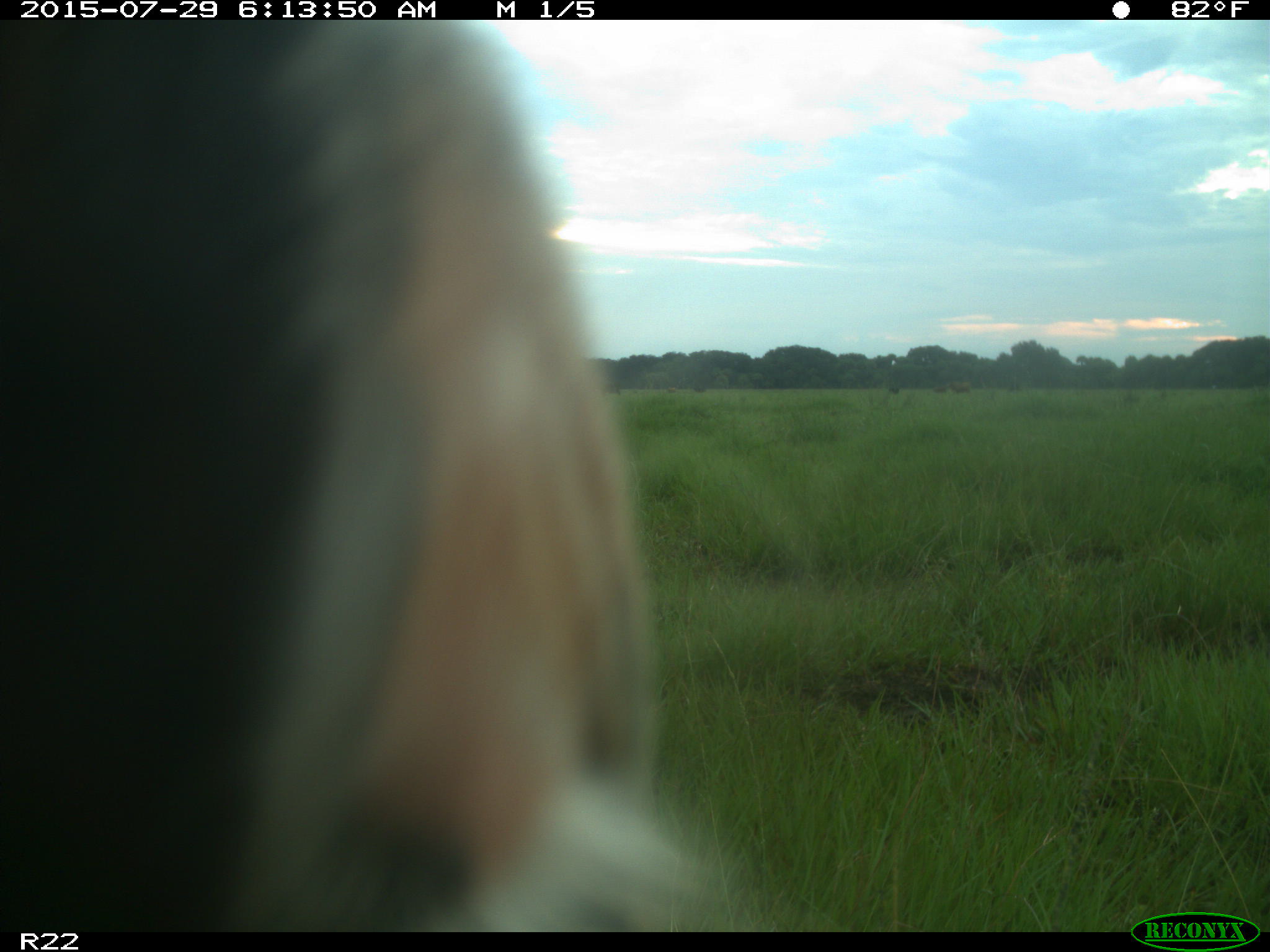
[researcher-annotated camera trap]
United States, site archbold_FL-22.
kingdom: Animalia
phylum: Chordata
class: Mammalia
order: Artiodactyla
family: Bovidae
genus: Bos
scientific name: Bos taurus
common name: domestic cow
Bos taurus (domestic cow).